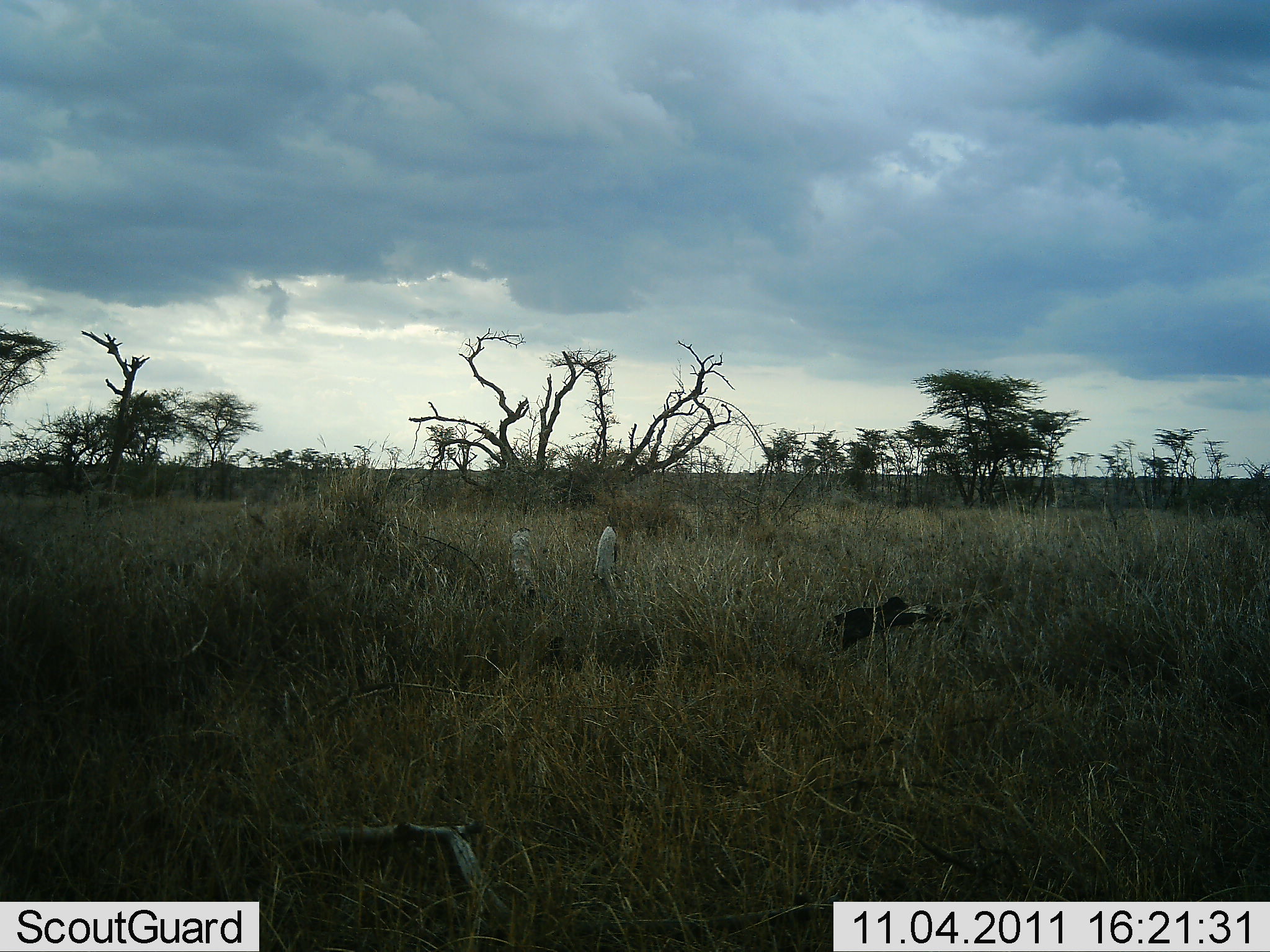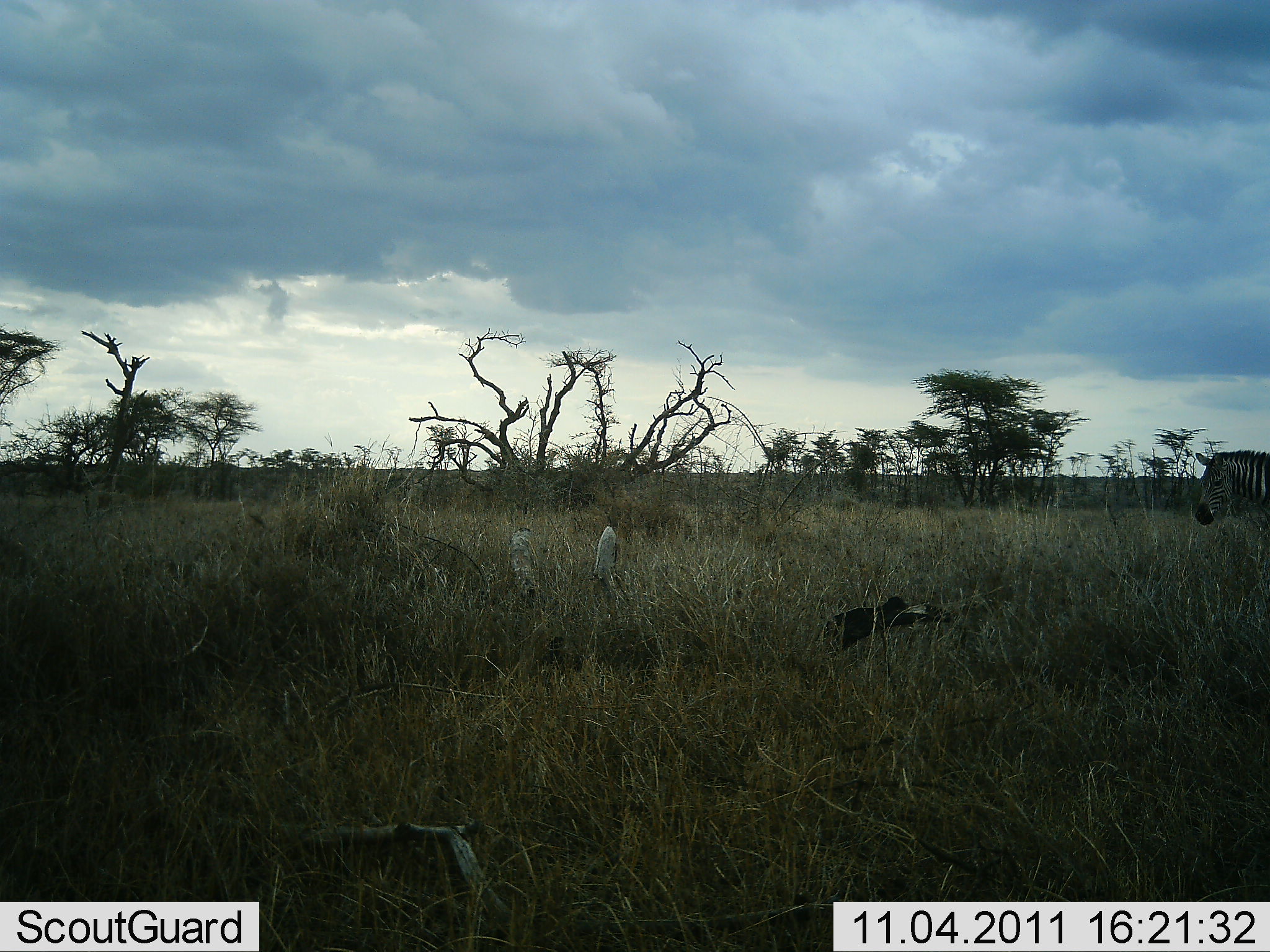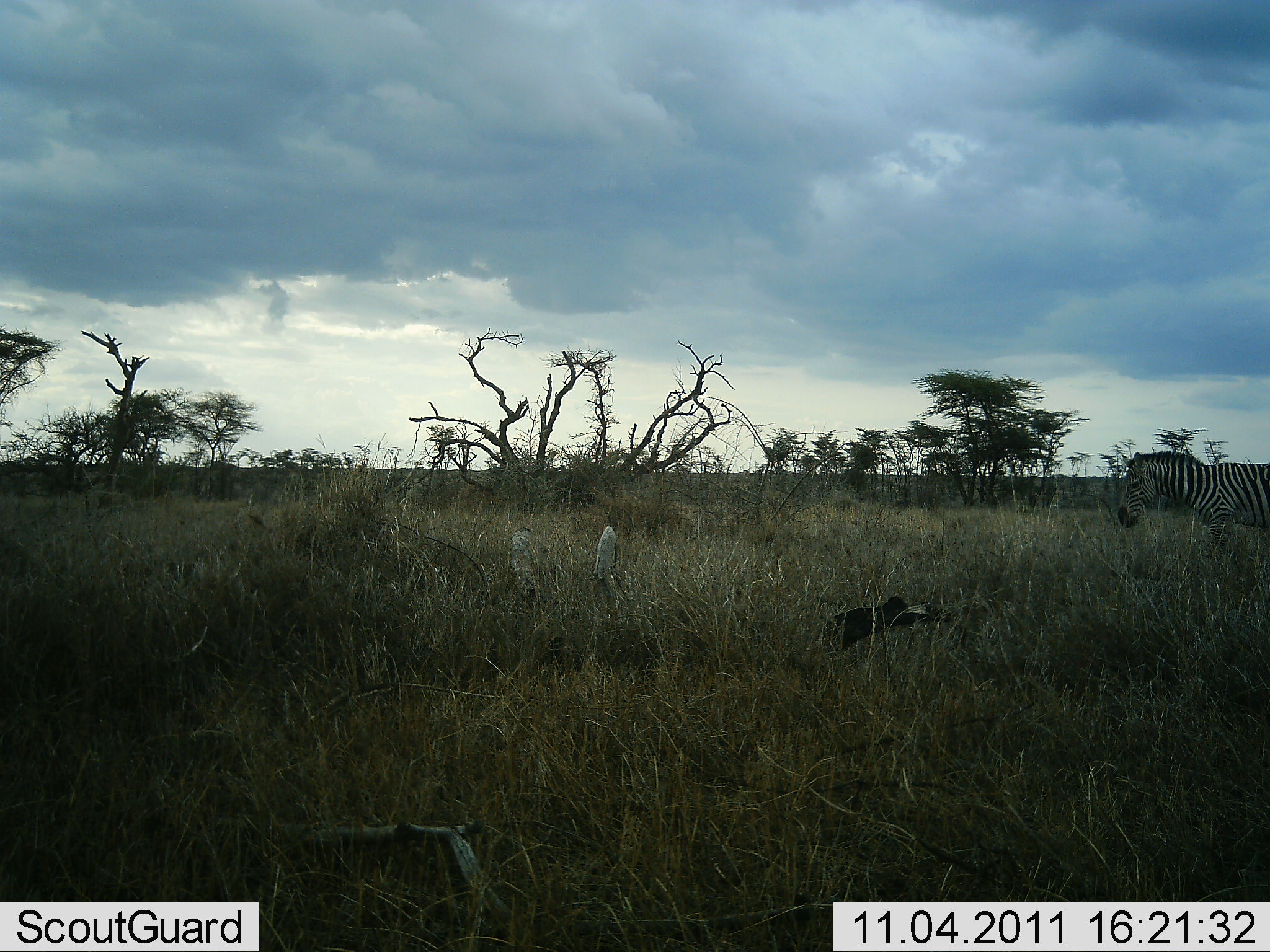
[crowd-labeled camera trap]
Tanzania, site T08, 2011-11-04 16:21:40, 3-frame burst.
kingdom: Animalia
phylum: Chordata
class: Mammalia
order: Perissodactyla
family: Equidae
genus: Equus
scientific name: Equus quagga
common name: plains zebra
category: zebra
Zebra (plains zebra) (Equus quagga), count 1. Behavior (volunteer vote fractions): standing 9%, resting 0%, moving 91%, interacting 0%. Young present (vote fraction): 0%. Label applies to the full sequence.